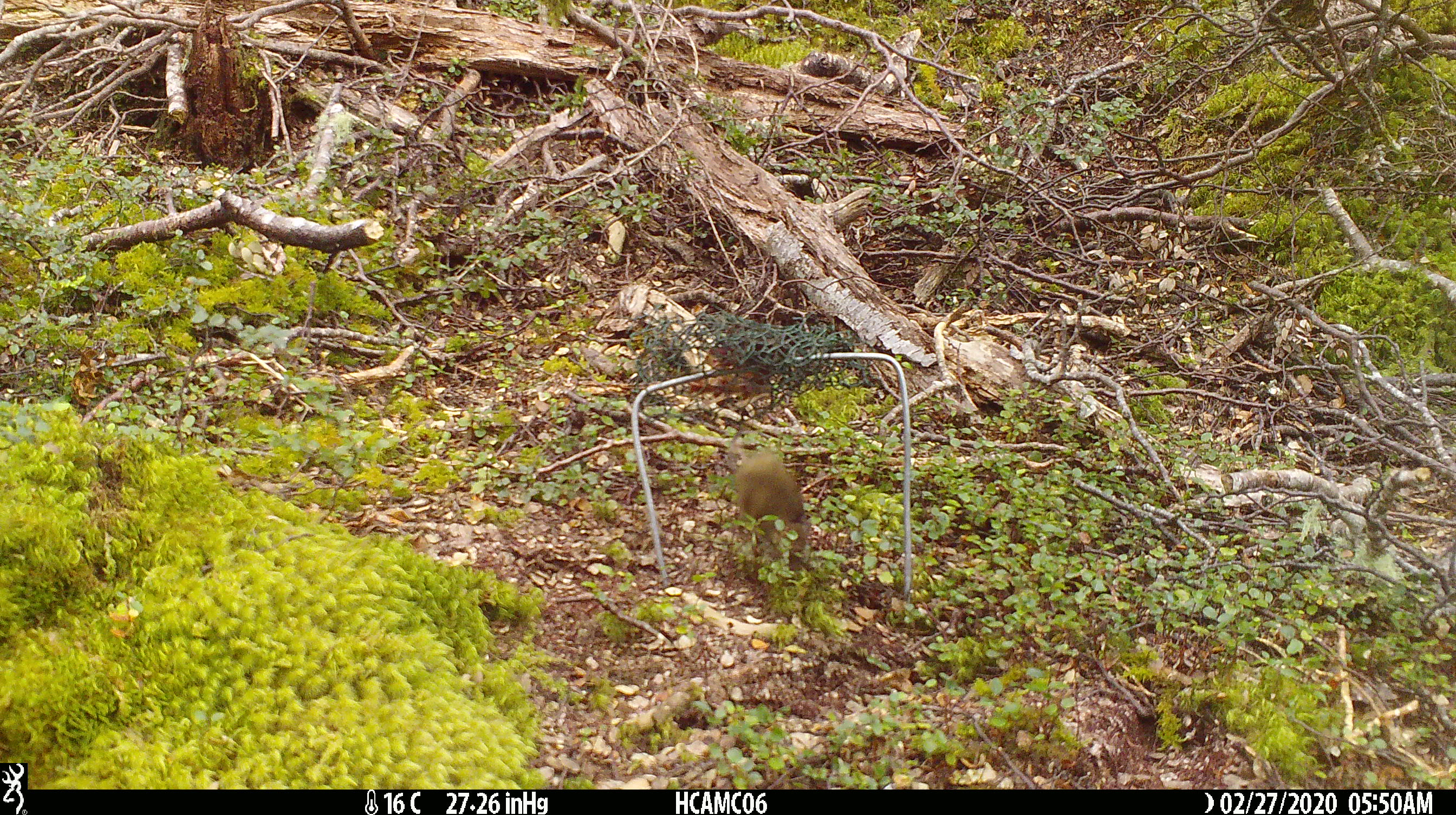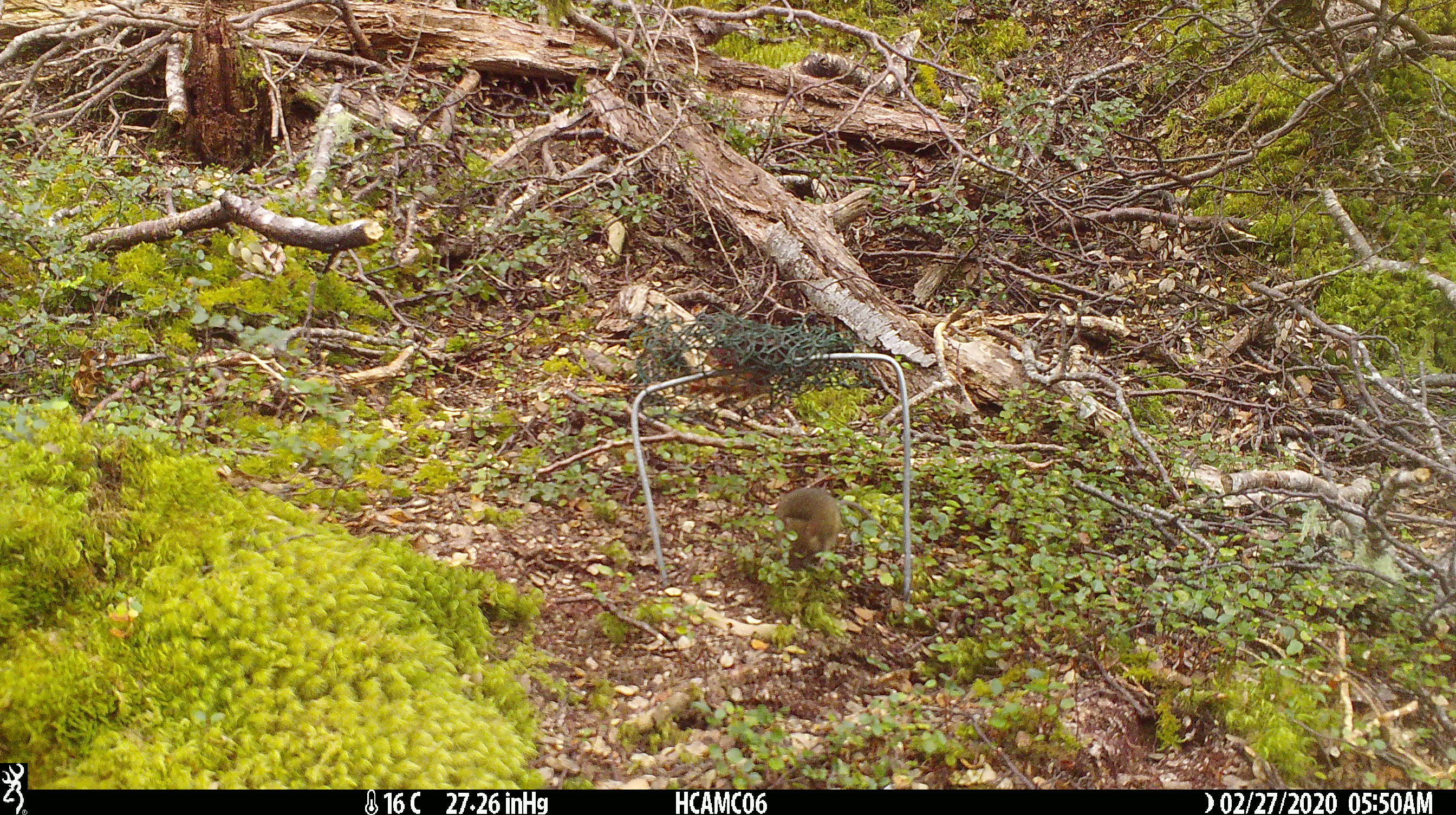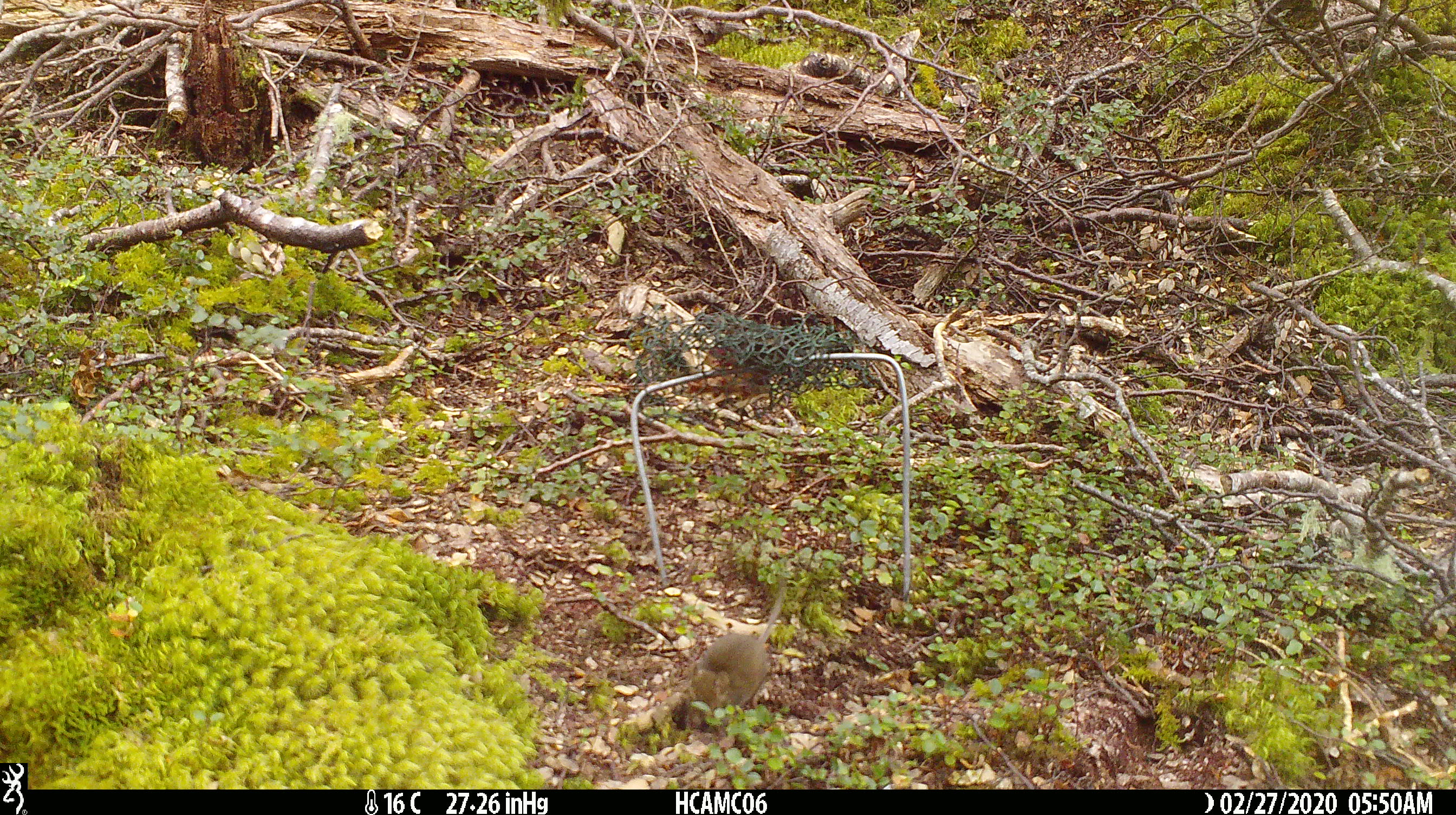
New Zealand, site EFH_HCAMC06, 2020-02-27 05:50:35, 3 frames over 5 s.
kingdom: Animalia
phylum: Chordata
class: Mammalia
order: Rodentia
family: Muridae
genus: Mus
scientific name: Mus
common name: mouse